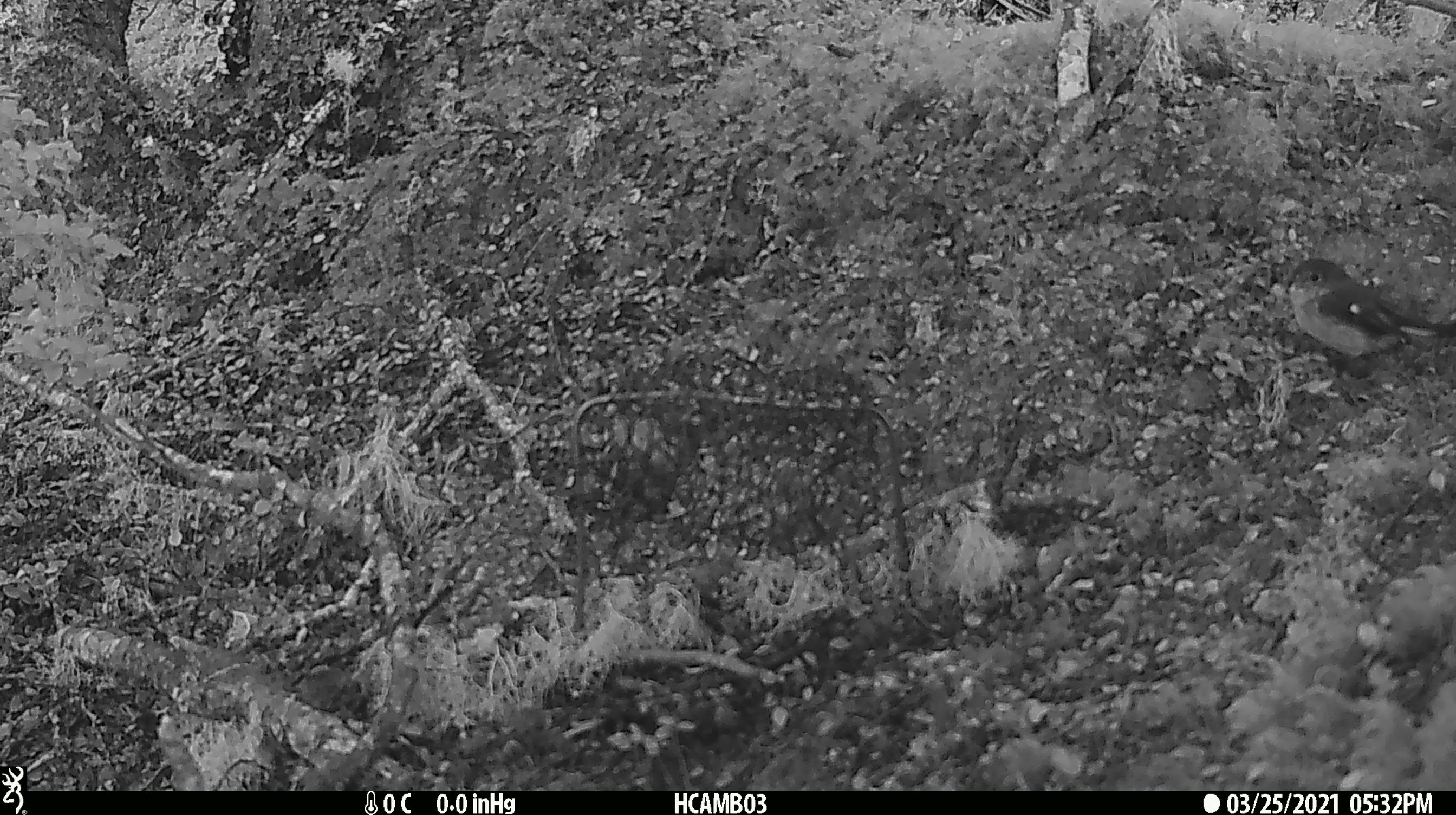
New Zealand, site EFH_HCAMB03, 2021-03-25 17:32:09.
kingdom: Animalia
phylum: Chordata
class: Aves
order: Passeriformes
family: Petroicidae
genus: Petroica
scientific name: Petroica macrocephala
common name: tomtit